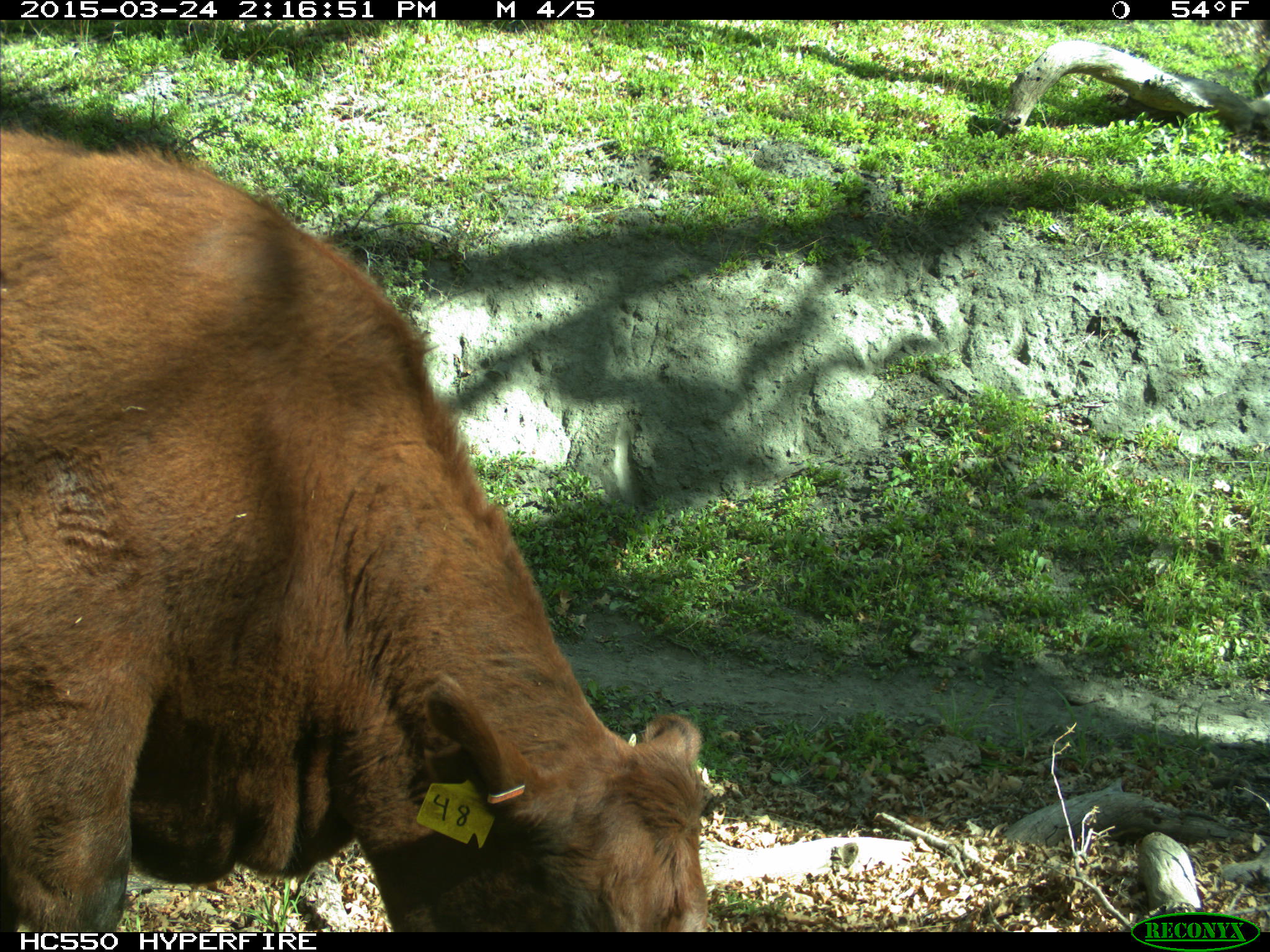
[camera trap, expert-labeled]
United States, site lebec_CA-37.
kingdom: Animalia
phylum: Chordata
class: Mammalia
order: Artiodactyla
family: Bovidae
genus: Bos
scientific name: Bos taurus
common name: domestic cow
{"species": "Bos taurus (domestic cow)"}